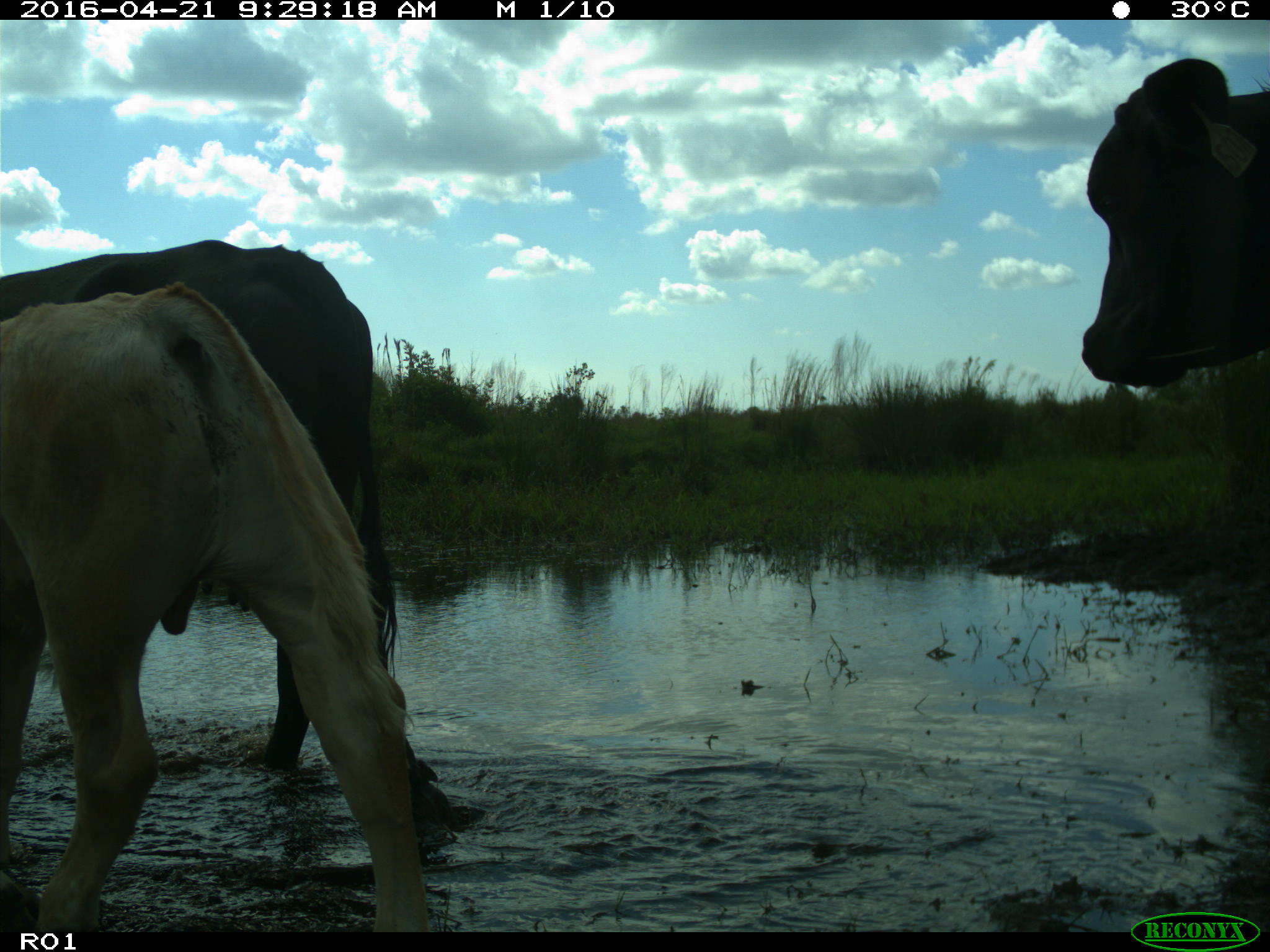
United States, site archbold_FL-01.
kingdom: Animalia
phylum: Chordata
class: Mammalia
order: Artiodactyla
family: Bovidae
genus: Bos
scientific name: Bos taurus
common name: domestic cow